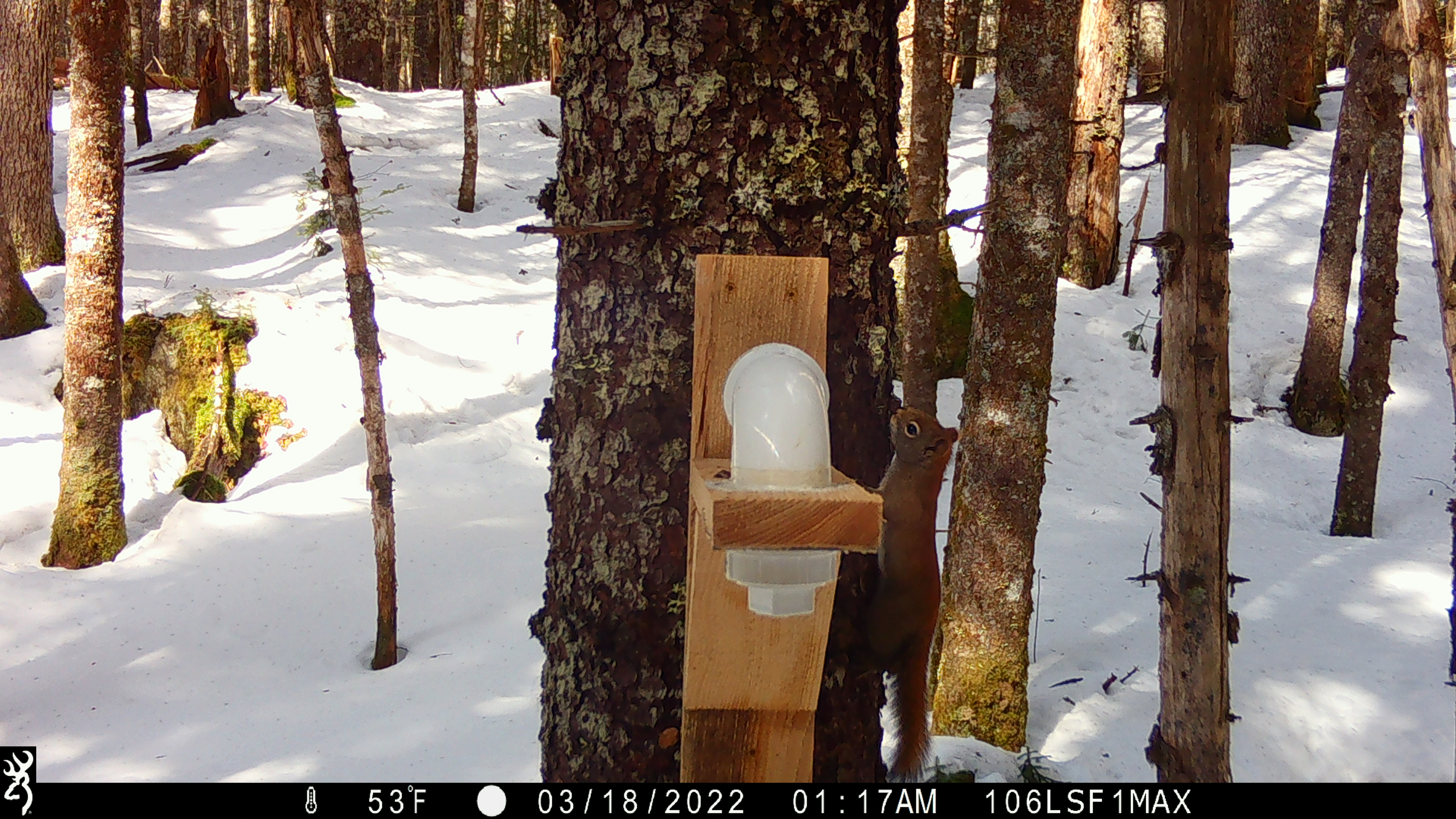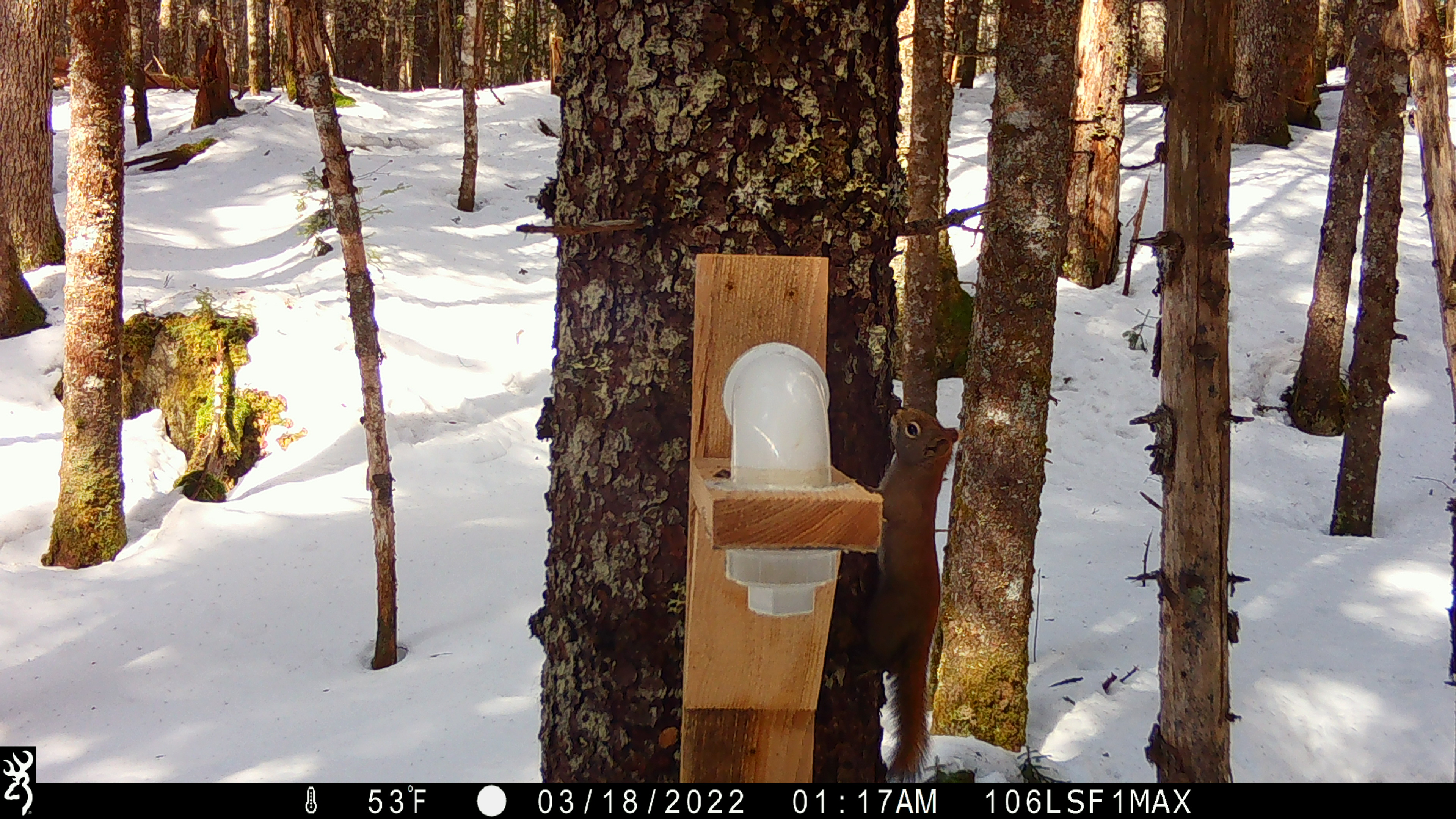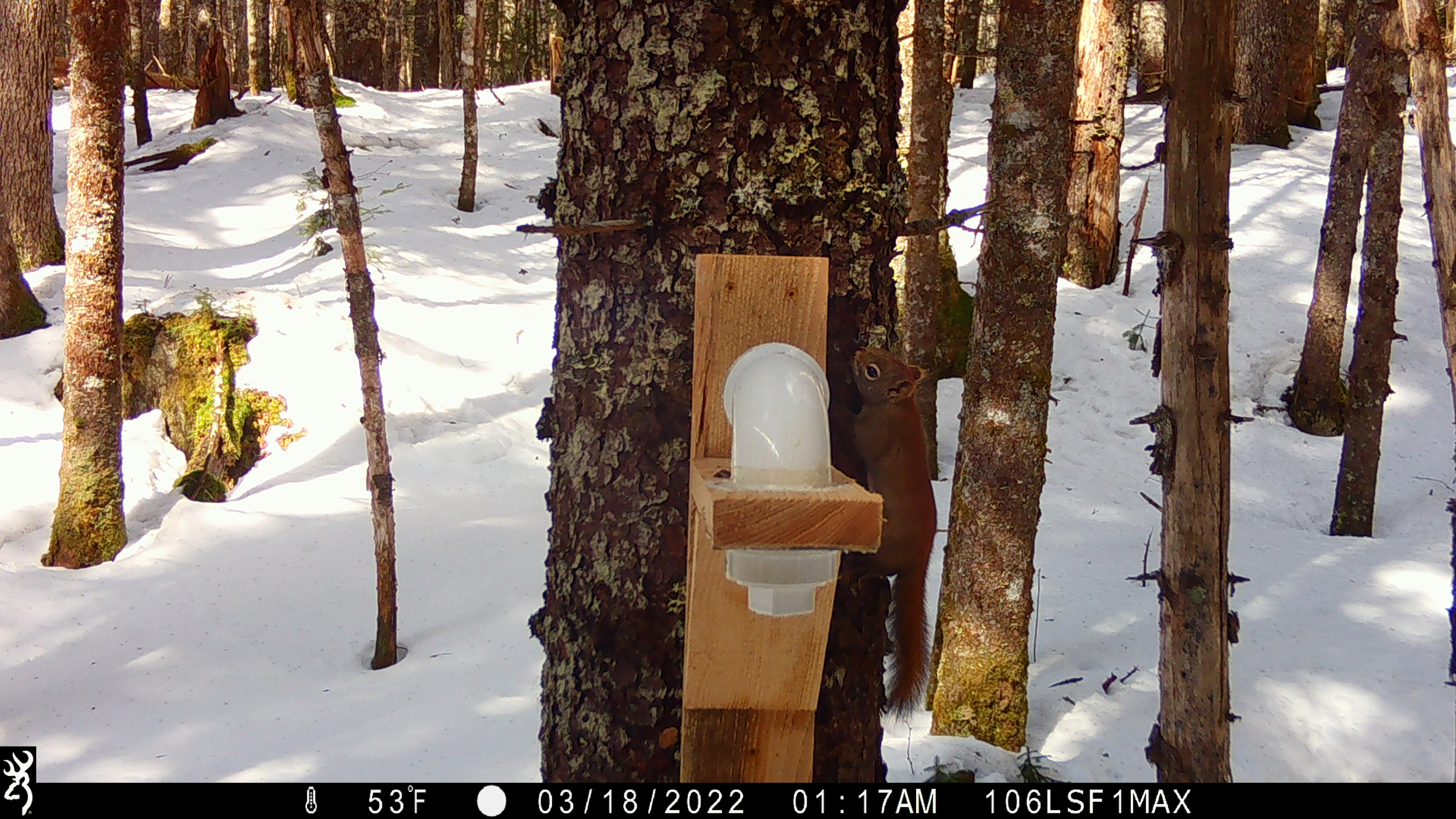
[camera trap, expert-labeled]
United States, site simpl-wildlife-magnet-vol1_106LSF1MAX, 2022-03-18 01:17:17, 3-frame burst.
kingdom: Animalia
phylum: Chordata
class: Mammalia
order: Rodentia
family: Sciuridae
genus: Tamiasciurus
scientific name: Tamiasciurus hudsonicus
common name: red squirrel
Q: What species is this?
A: Red squirrel (Tamiasciurus hudsonicus).